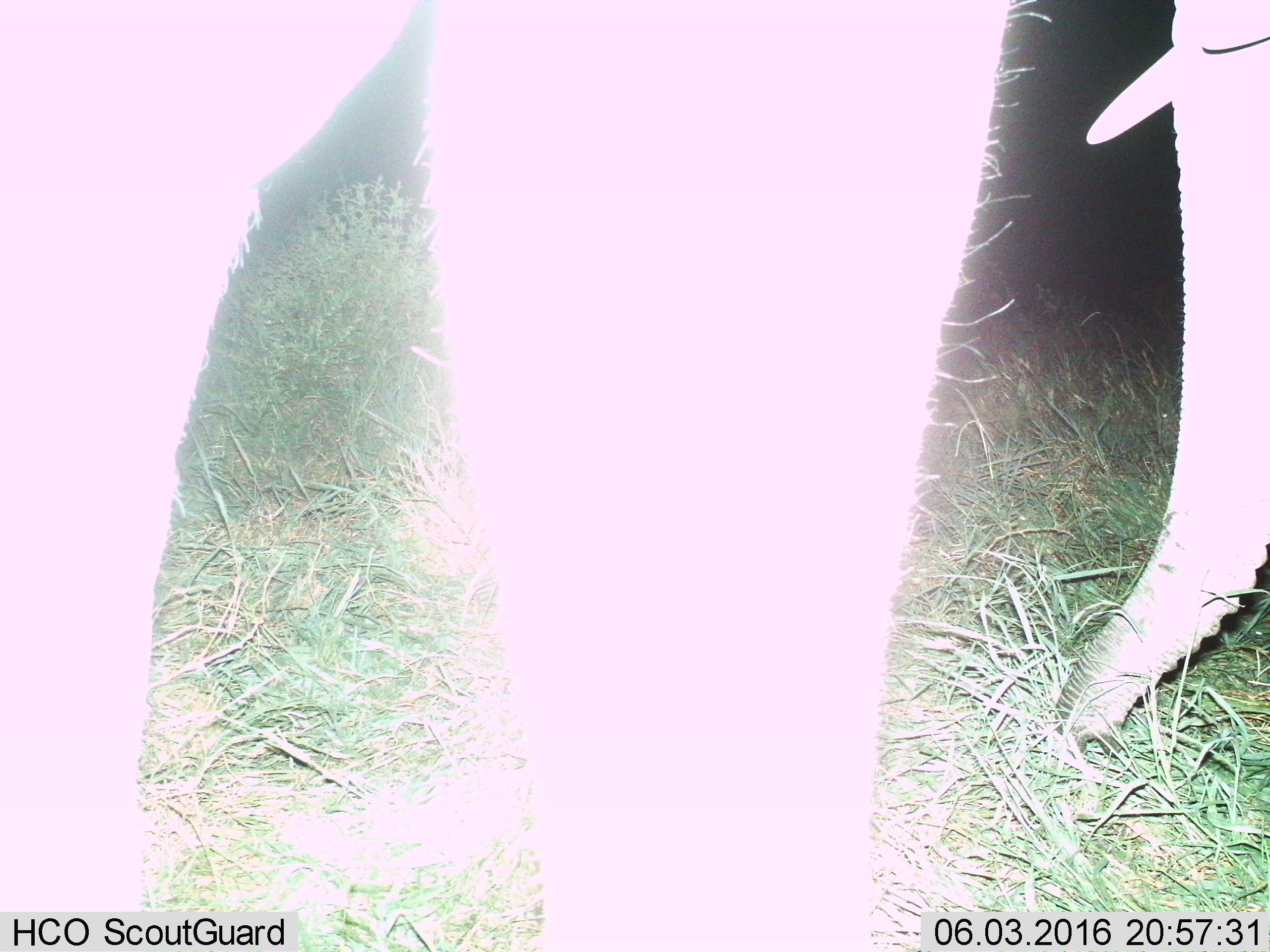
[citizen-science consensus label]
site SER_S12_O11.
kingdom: Animalia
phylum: Chordata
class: Mammalia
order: Proboscidea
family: Elephantidae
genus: Loxodonta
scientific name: Loxodonta africana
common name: african bush elephant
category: elephant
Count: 1.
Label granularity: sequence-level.